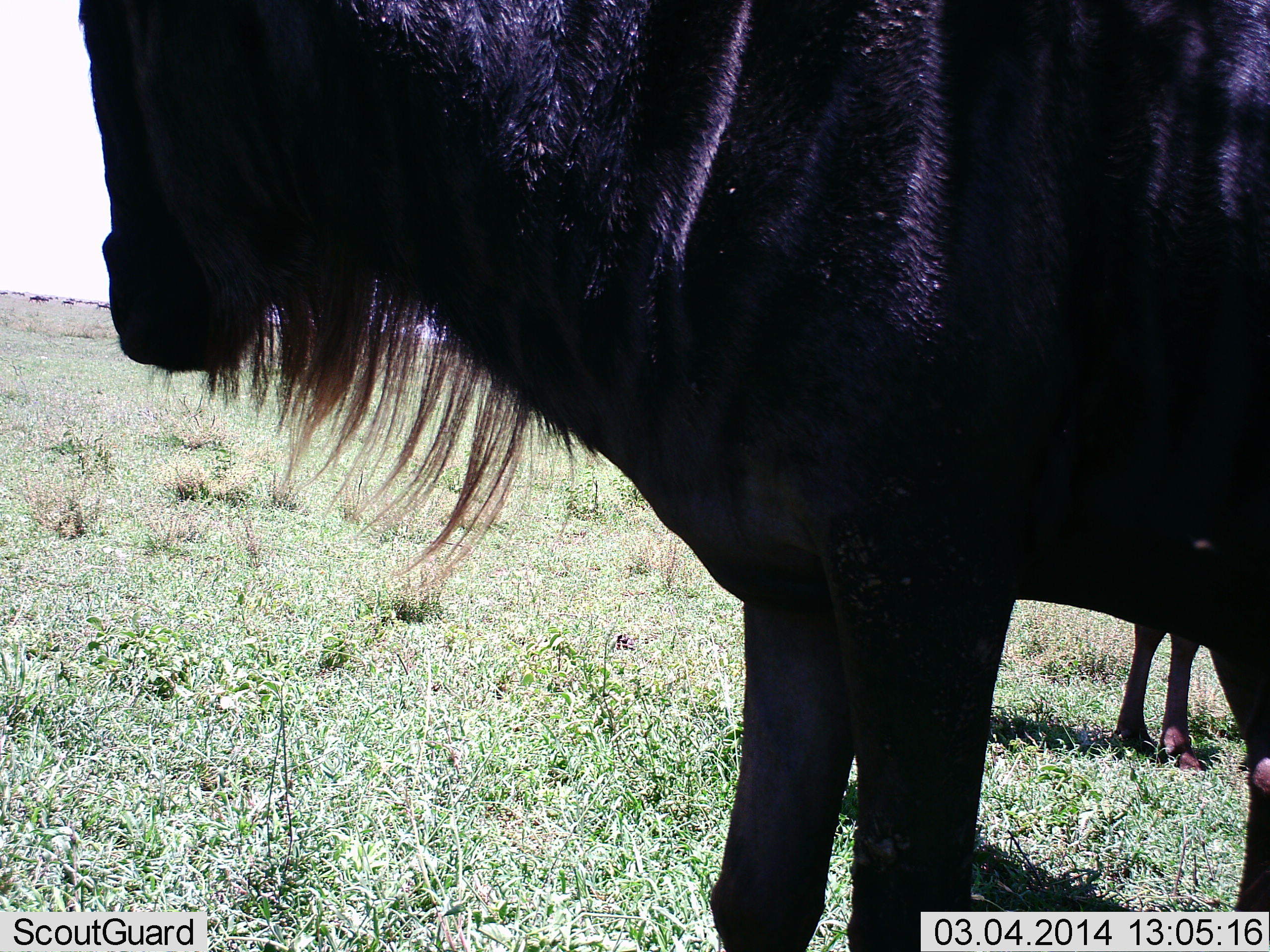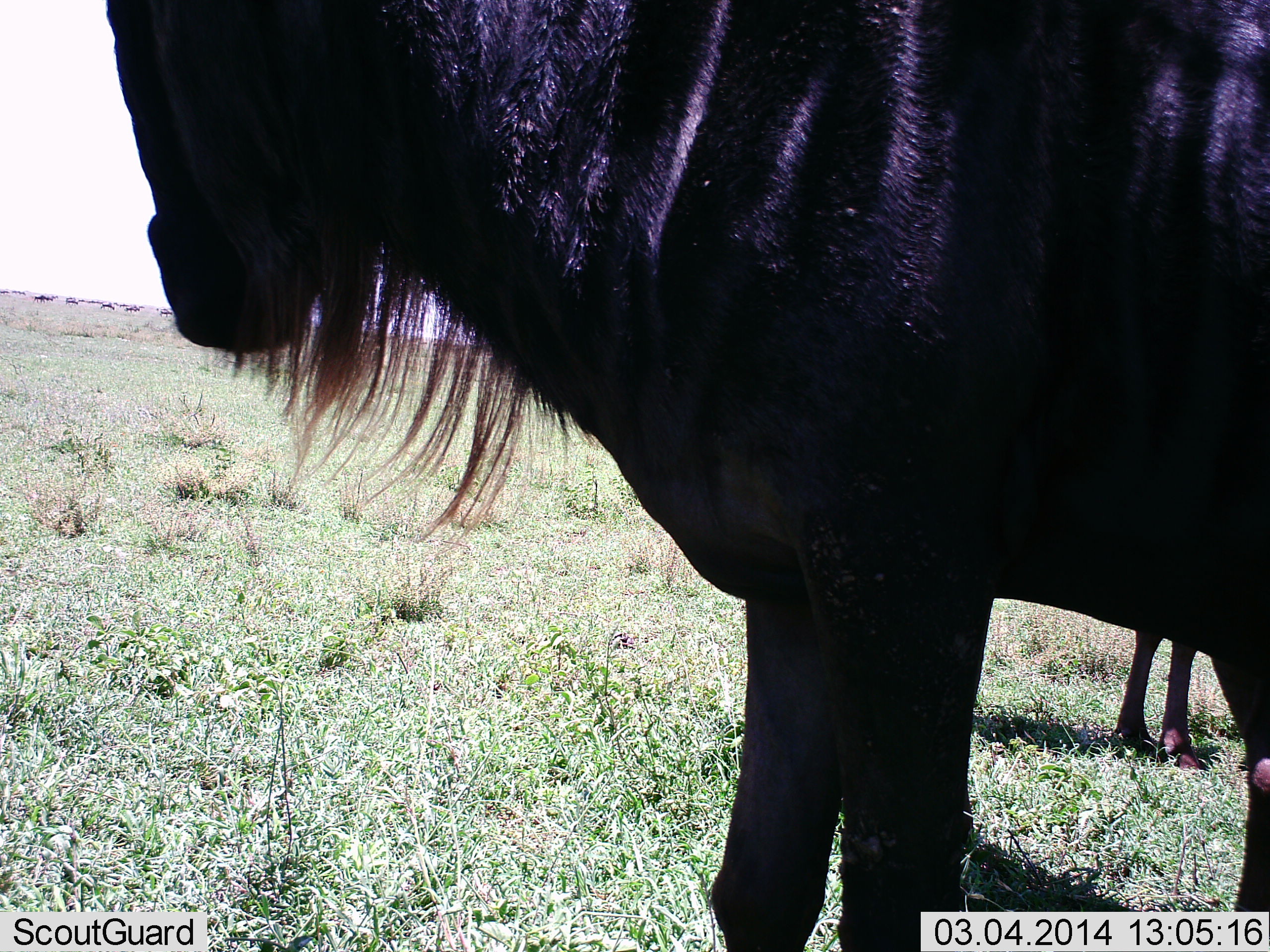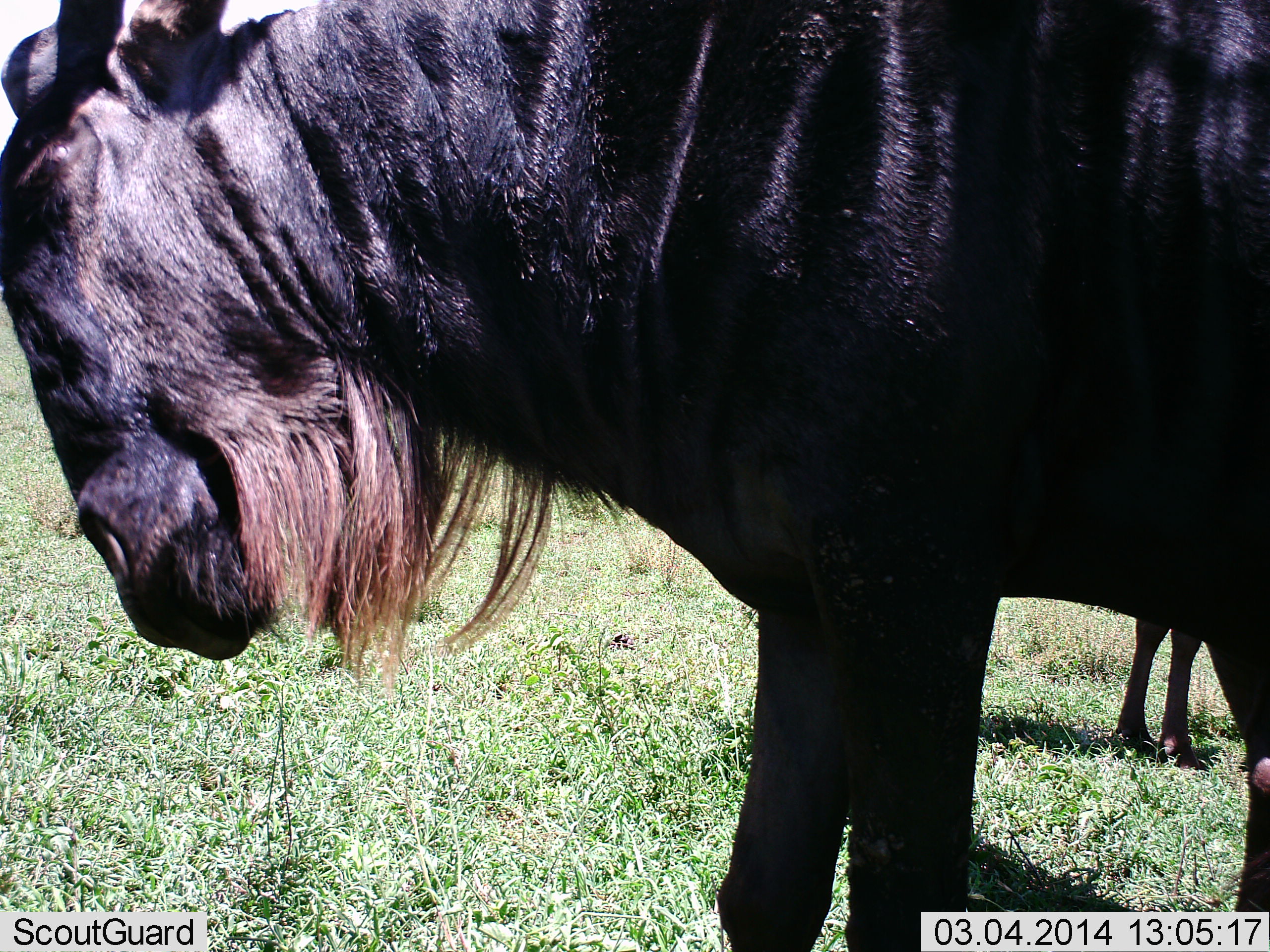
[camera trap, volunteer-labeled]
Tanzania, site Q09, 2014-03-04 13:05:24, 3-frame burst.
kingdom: Animalia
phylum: Chordata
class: Mammalia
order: Artiodactyla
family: Bovidae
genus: Connochaetes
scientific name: Connochaetes taurinus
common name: blue wildebeest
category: wildebeest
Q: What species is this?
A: Wildebeest (blue wildebeest) (Connochaetes taurinus).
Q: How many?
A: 2.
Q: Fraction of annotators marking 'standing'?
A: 94%.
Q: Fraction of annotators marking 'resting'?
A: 9%.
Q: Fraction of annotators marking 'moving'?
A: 3%.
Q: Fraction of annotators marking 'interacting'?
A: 0%.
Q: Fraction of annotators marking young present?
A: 6%.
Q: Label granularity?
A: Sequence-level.